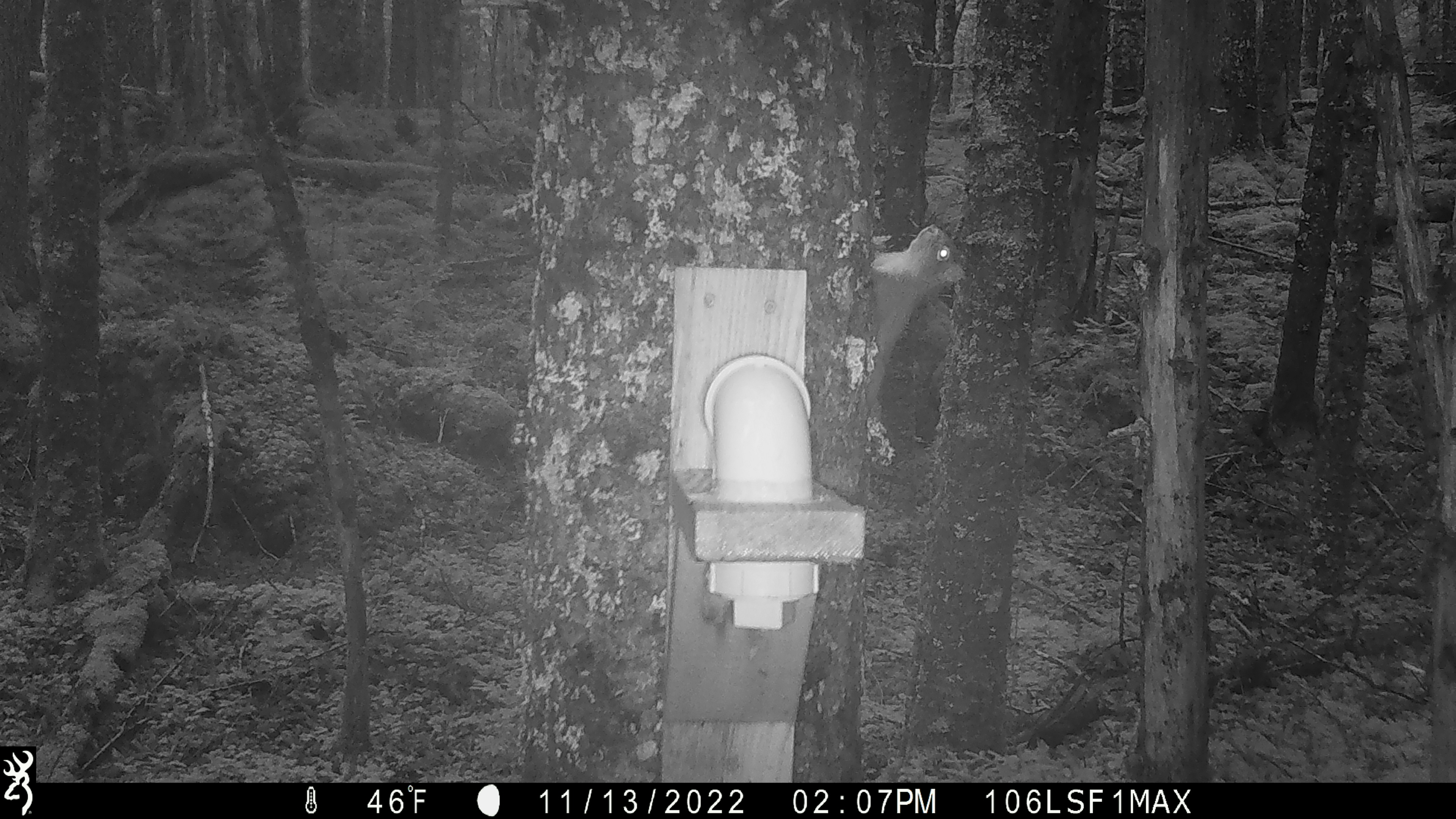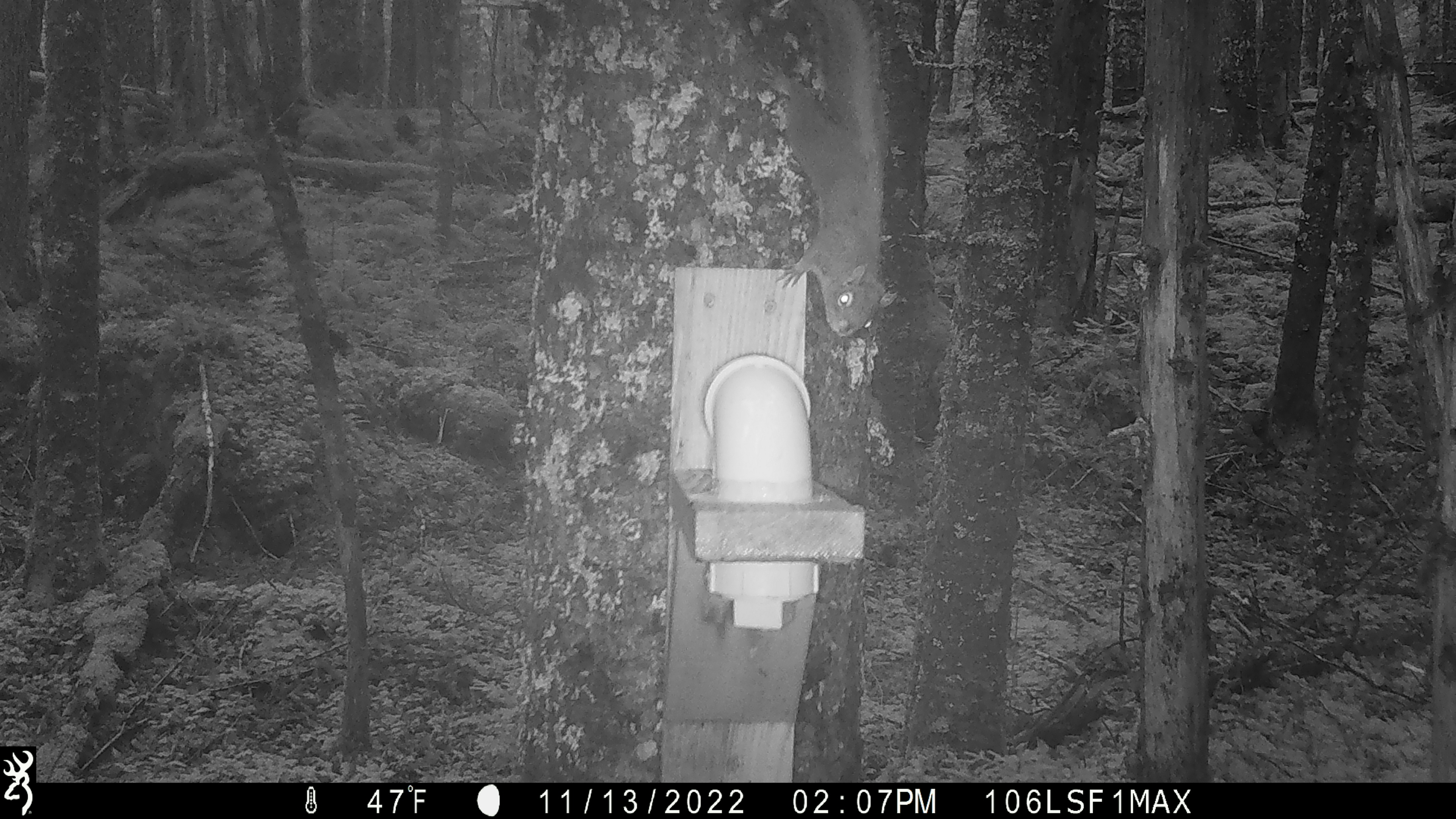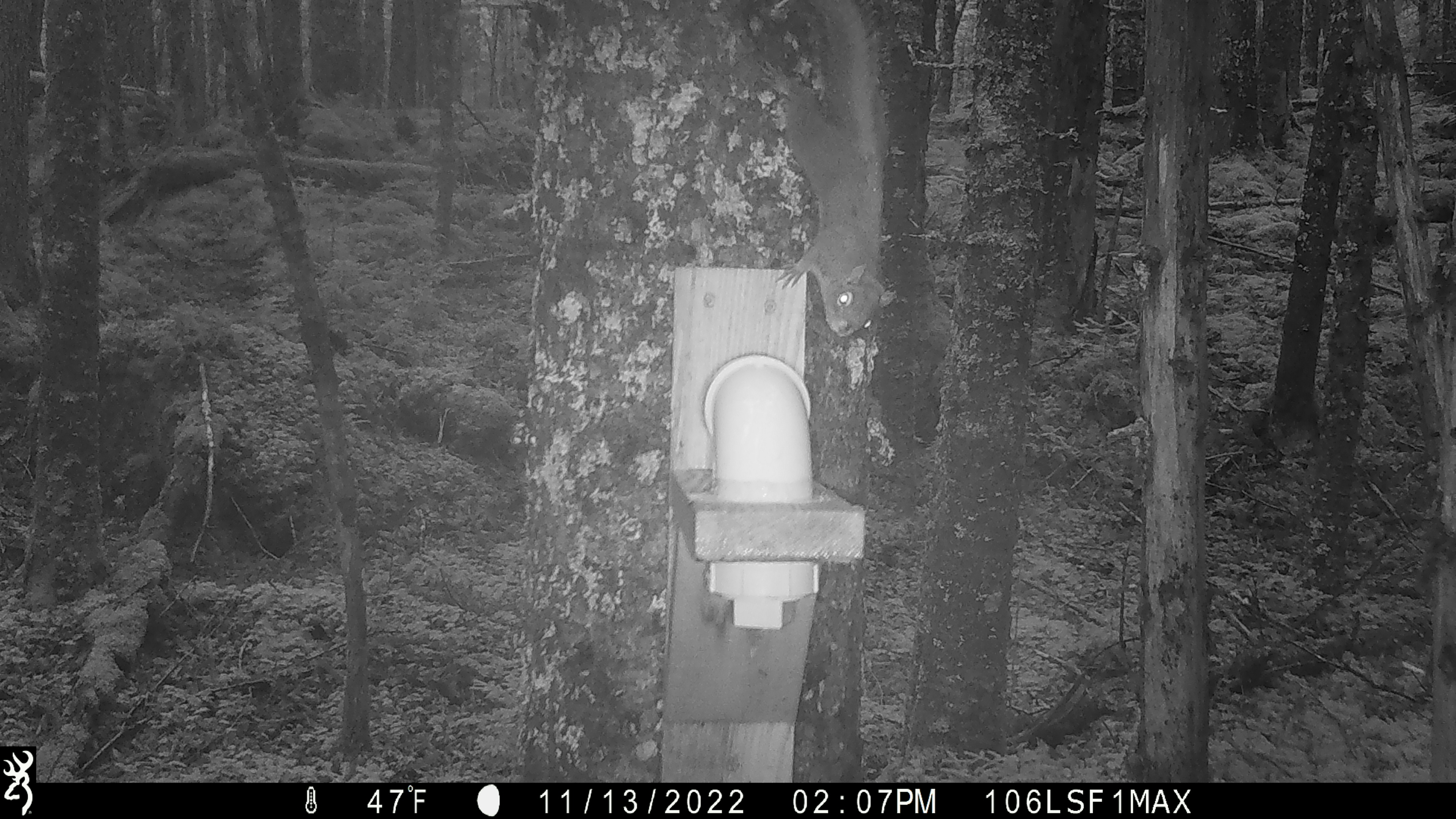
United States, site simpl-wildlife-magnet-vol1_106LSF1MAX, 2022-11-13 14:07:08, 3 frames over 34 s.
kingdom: Animalia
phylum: Chordata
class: Mammalia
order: Rodentia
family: Sciuridae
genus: Tamiasciurus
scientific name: Tamiasciurus hudsonicus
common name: red squirrel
Red squirrel (Tamiasciurus hudsonicus).